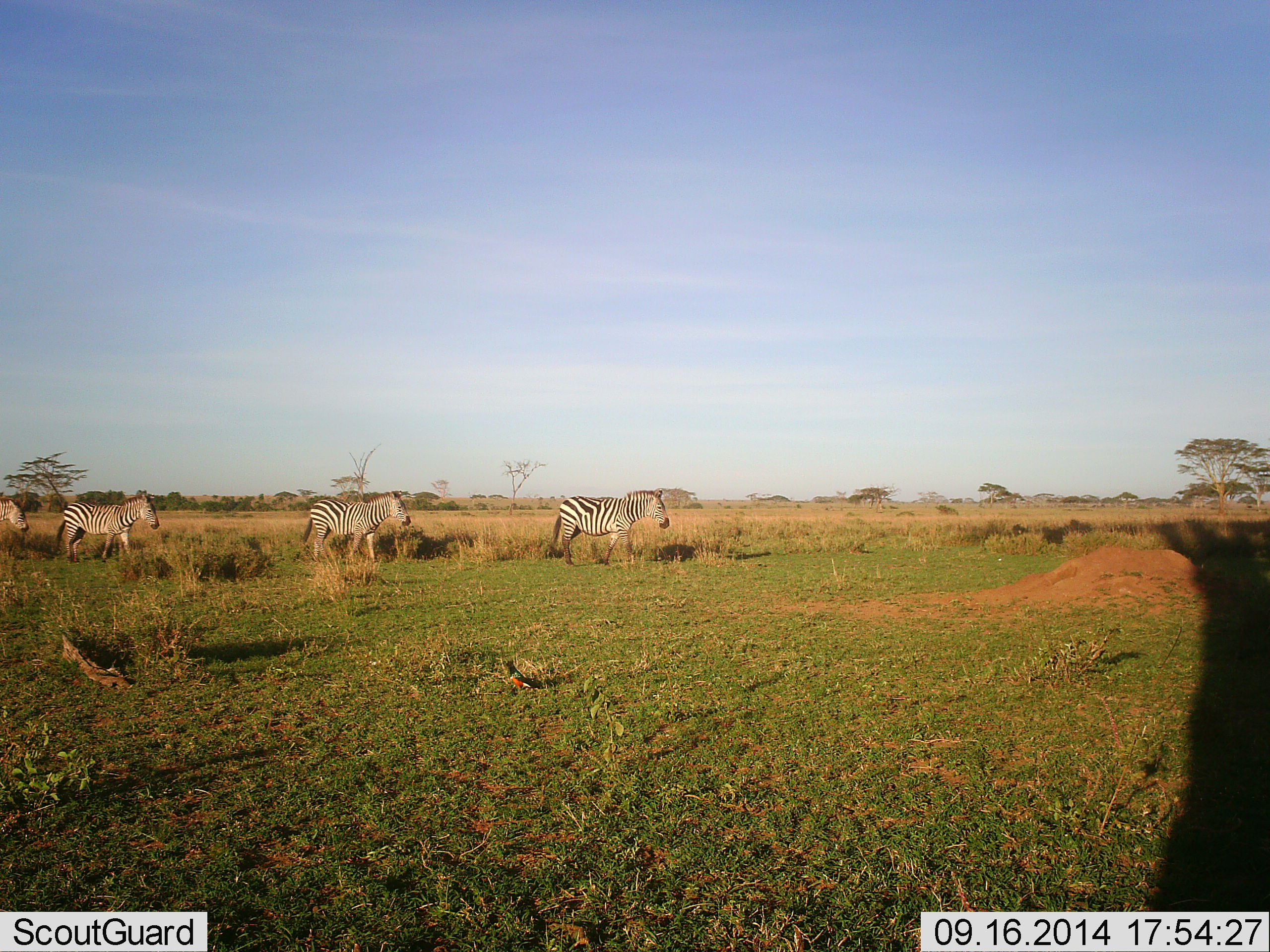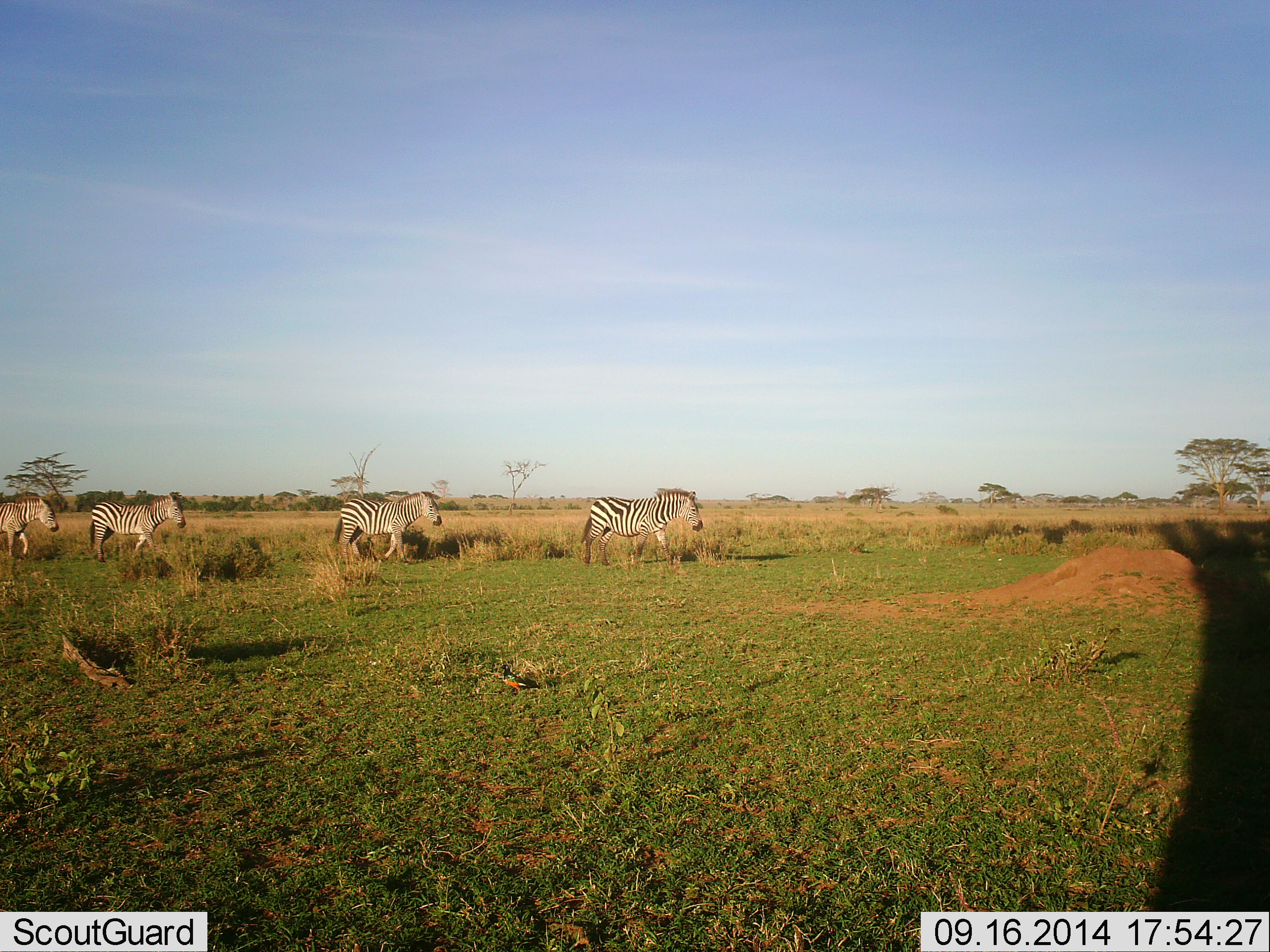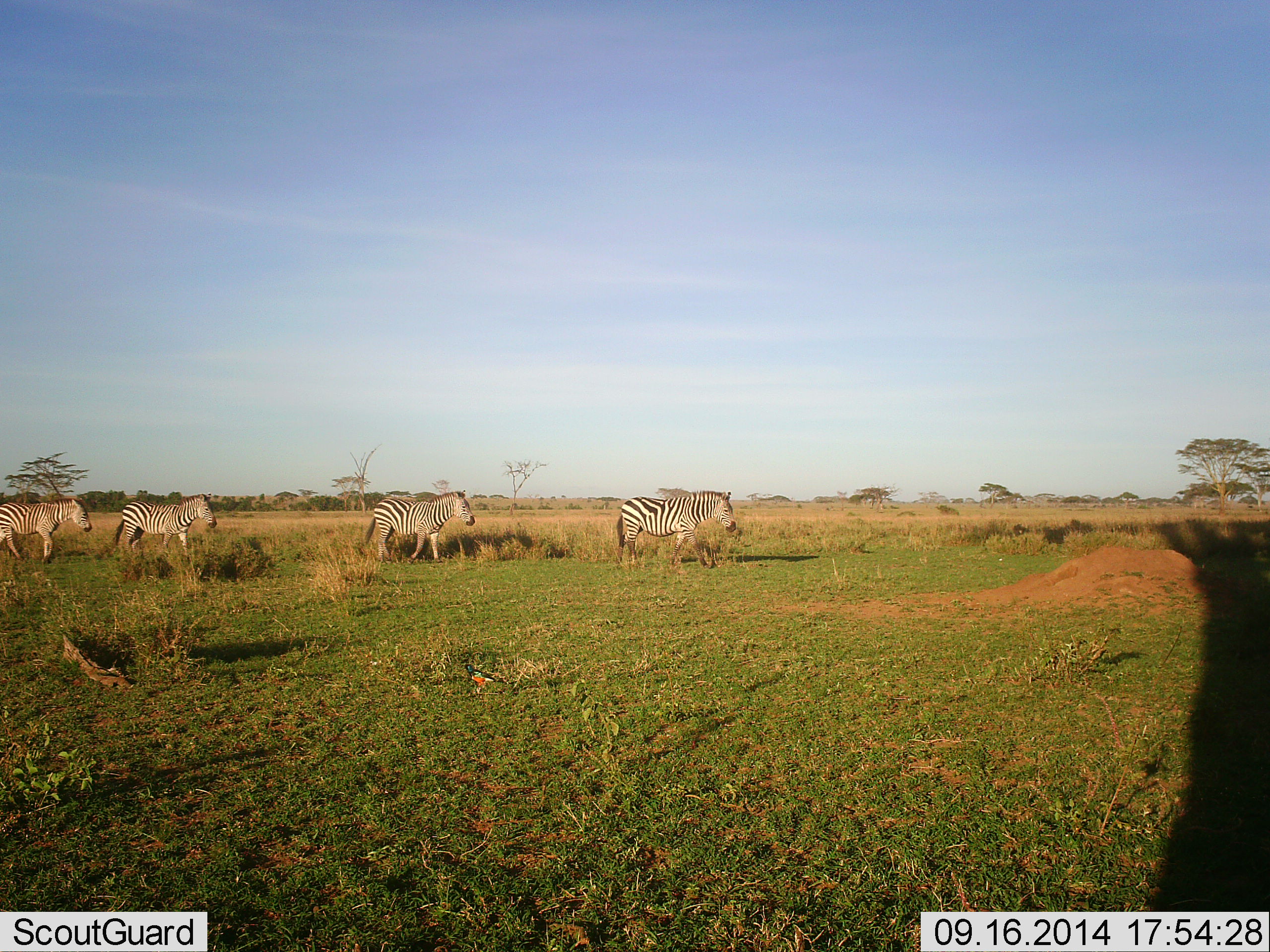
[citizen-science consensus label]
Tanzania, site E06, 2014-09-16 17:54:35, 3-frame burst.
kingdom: Animalia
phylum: Chordata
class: Mammalia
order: Perissodactyla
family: Equidae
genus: Equus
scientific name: Equus quagga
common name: plains zebra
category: zebra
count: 4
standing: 5%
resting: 0%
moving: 95%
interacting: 0%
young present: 0%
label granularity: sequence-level